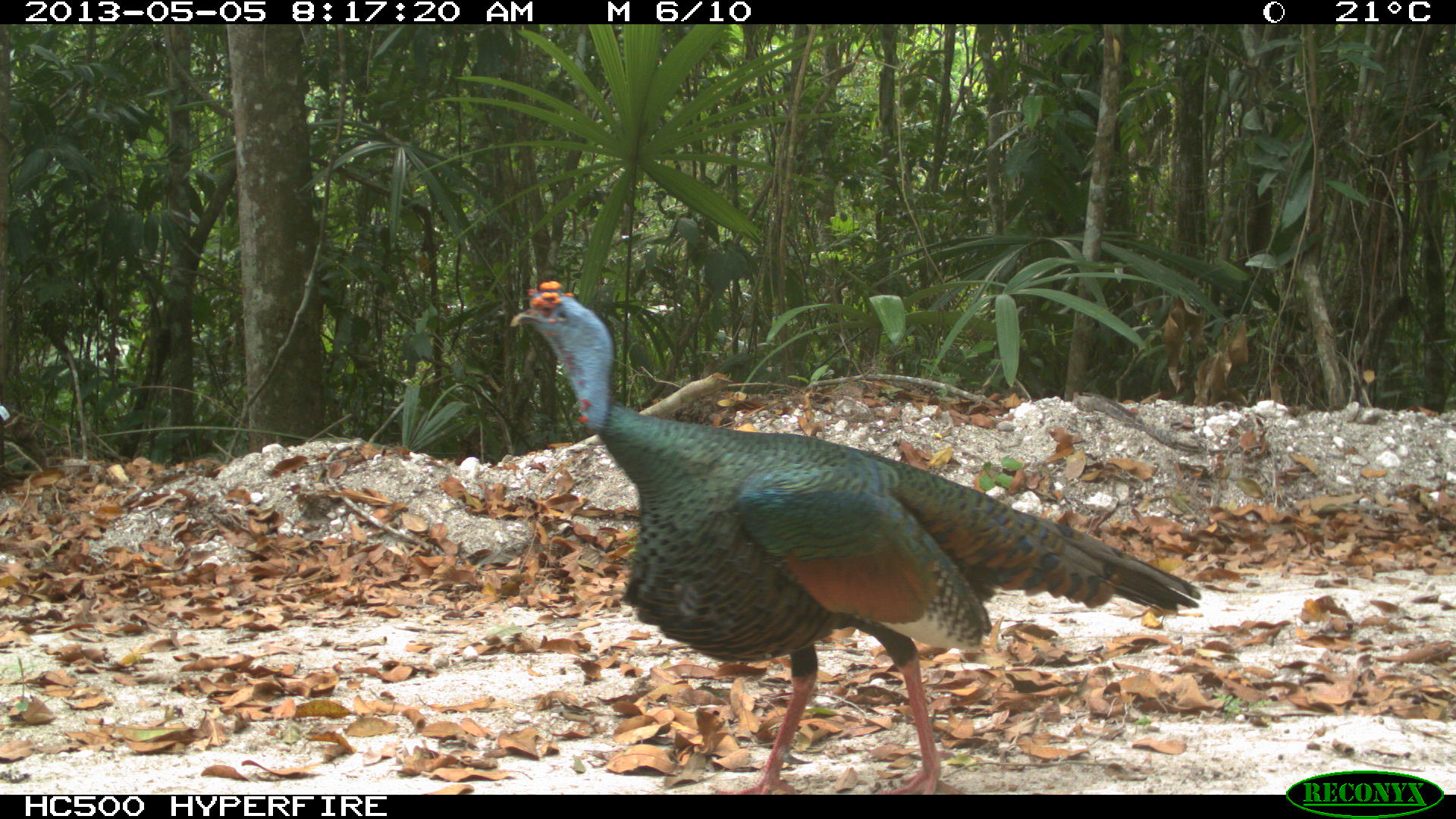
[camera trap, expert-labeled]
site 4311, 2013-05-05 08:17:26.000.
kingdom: Animalia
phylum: Chordata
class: Aves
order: Galliformes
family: Phasianidae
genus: Meleagris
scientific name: Meleagris ocellata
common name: ocellated turkey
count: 1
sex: male